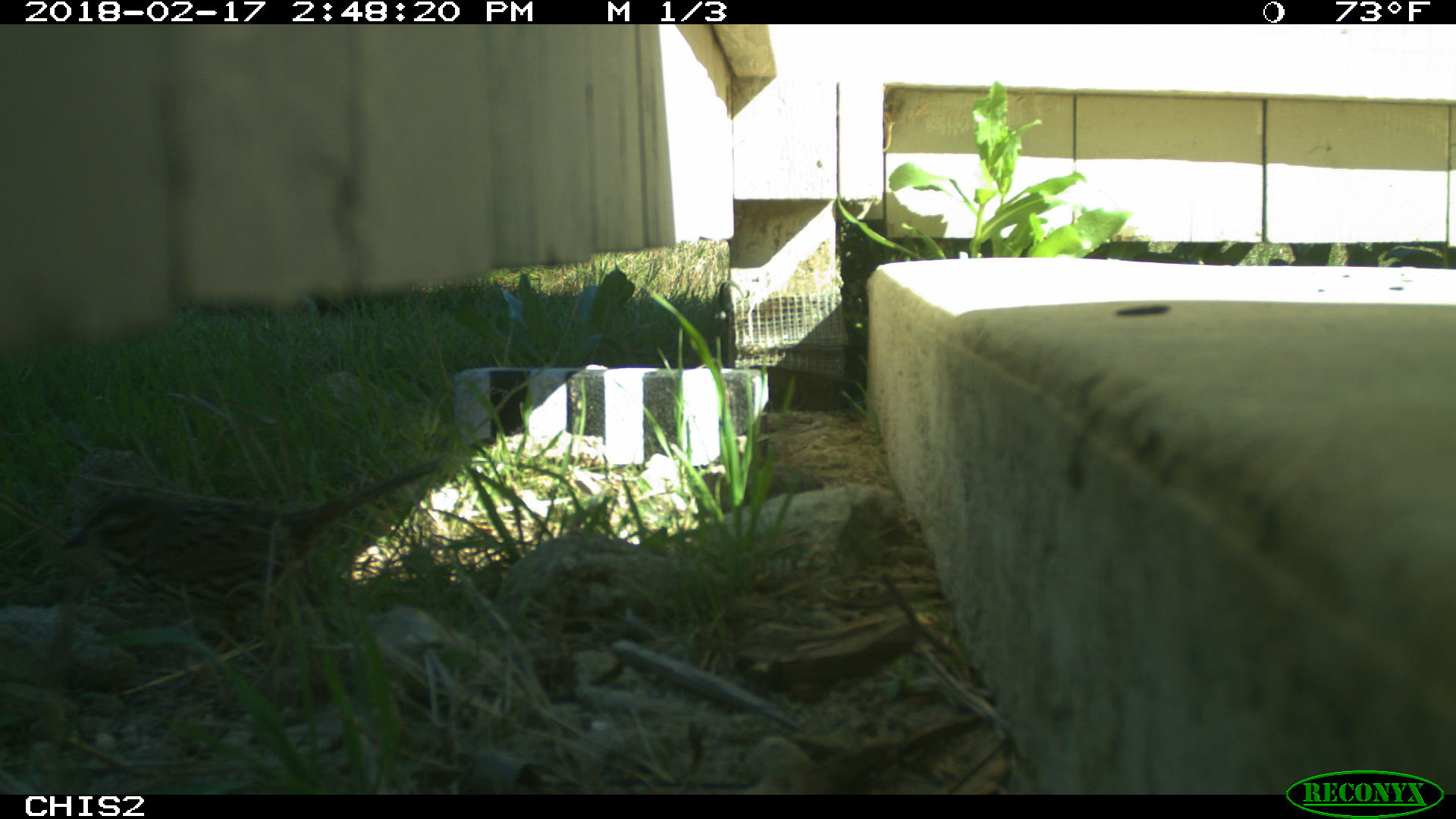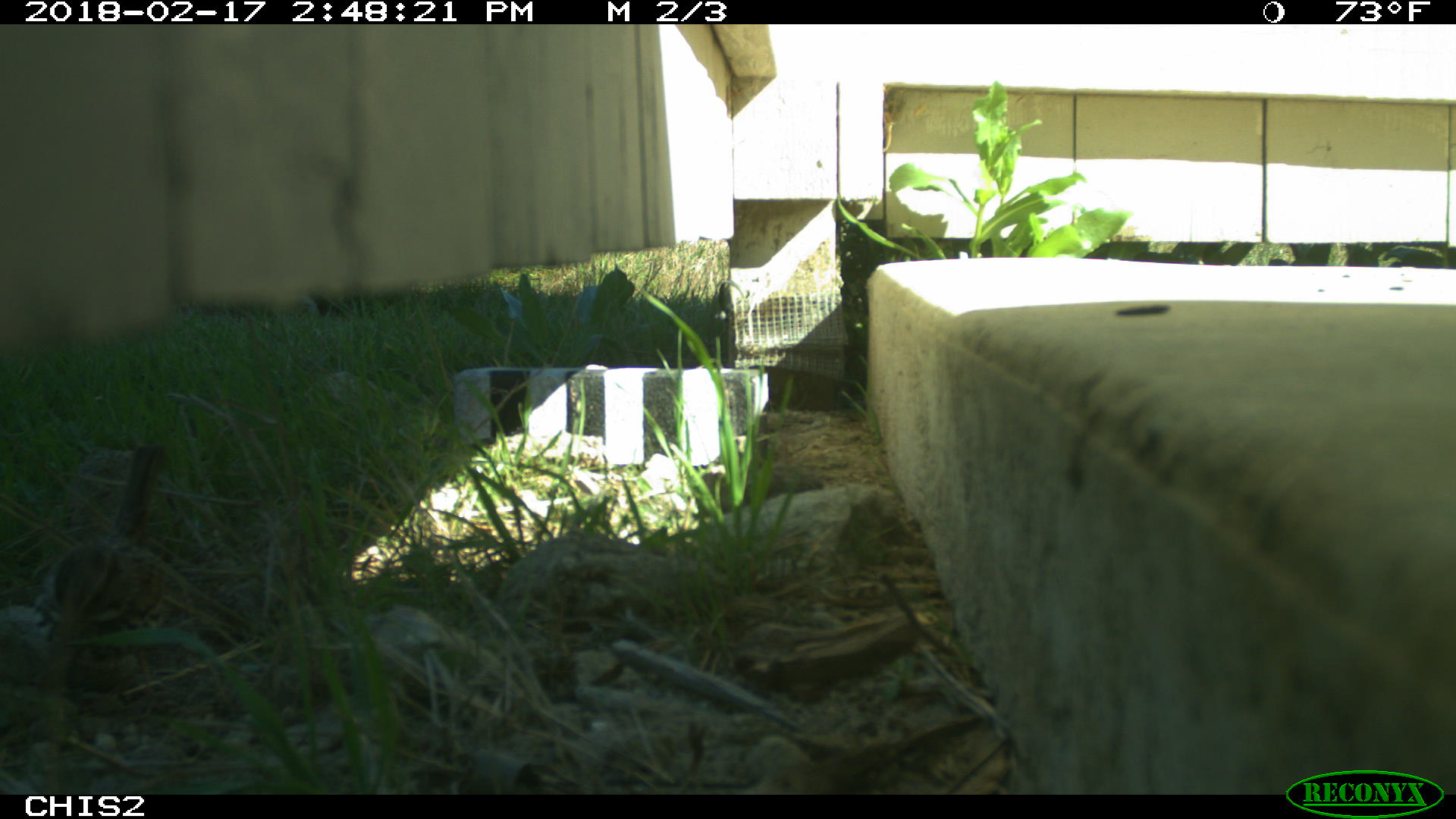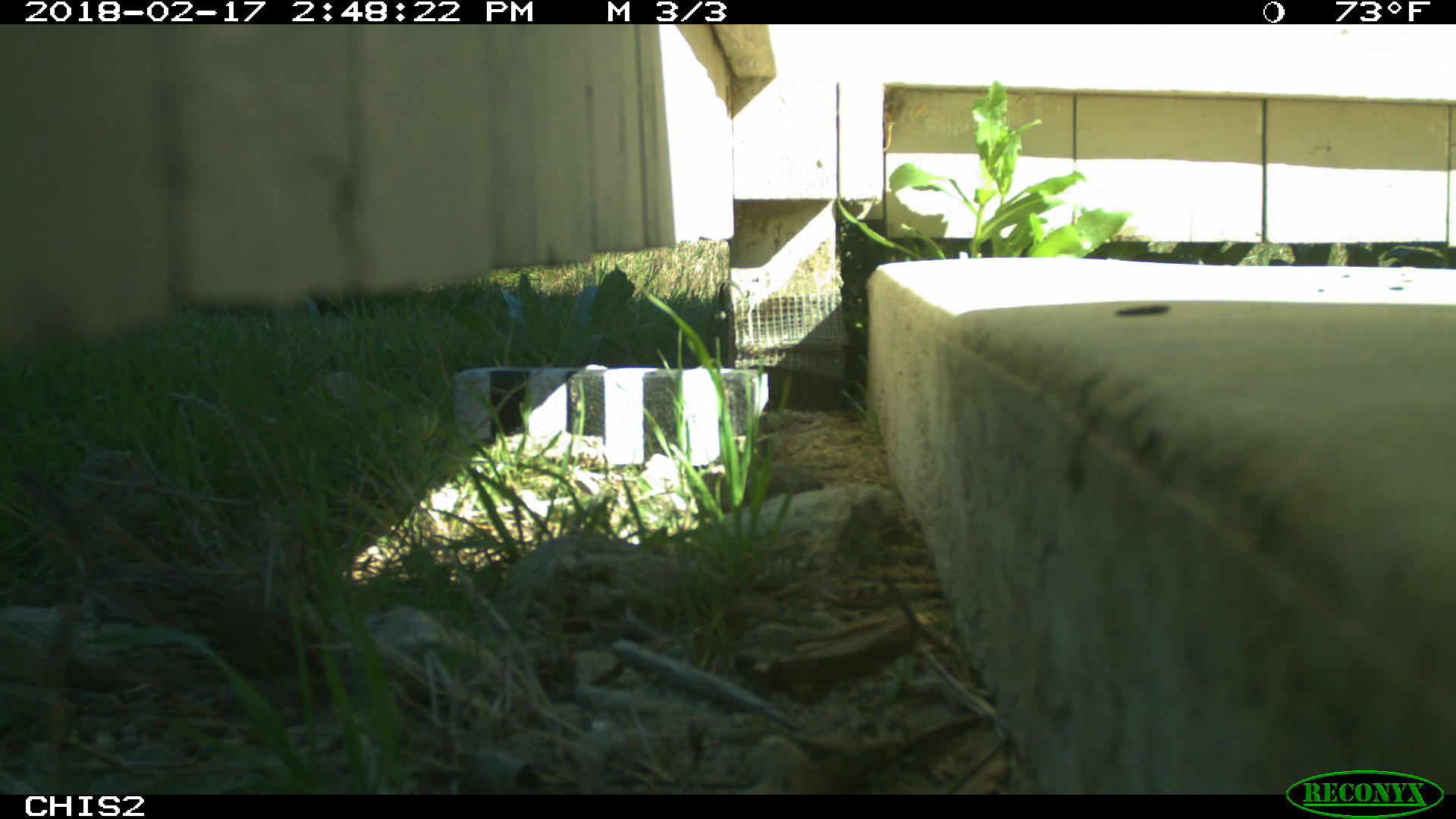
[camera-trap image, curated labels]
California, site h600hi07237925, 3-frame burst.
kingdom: Animalia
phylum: Chordata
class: Aves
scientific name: Aves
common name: bird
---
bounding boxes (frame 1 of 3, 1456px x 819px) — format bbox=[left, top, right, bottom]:
bird: bbox=[56, 454, 446, 693]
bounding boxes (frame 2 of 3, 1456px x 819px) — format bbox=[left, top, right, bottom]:
bird: bbox=[30, 442, 168, 661]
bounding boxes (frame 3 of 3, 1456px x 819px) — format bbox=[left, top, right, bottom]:
bird: bbox=[10, 469, 325, 742]